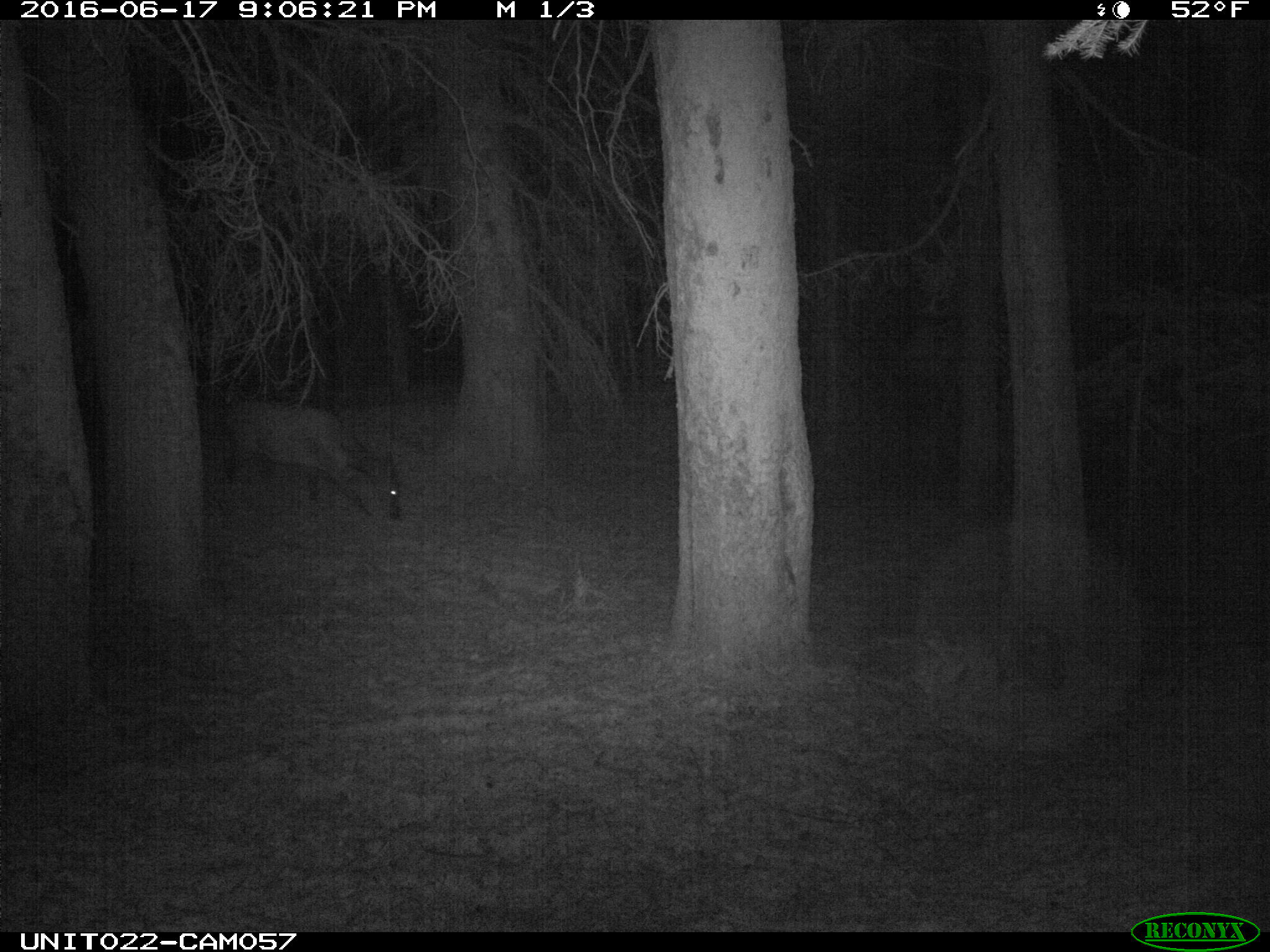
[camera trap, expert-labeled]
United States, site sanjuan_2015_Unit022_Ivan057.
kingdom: Animalia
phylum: Chordata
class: Mammalia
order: Artiodactyla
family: Cervidae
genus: Cervus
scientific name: Cervus elaphus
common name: red deer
Cervus elaphus (red deer).